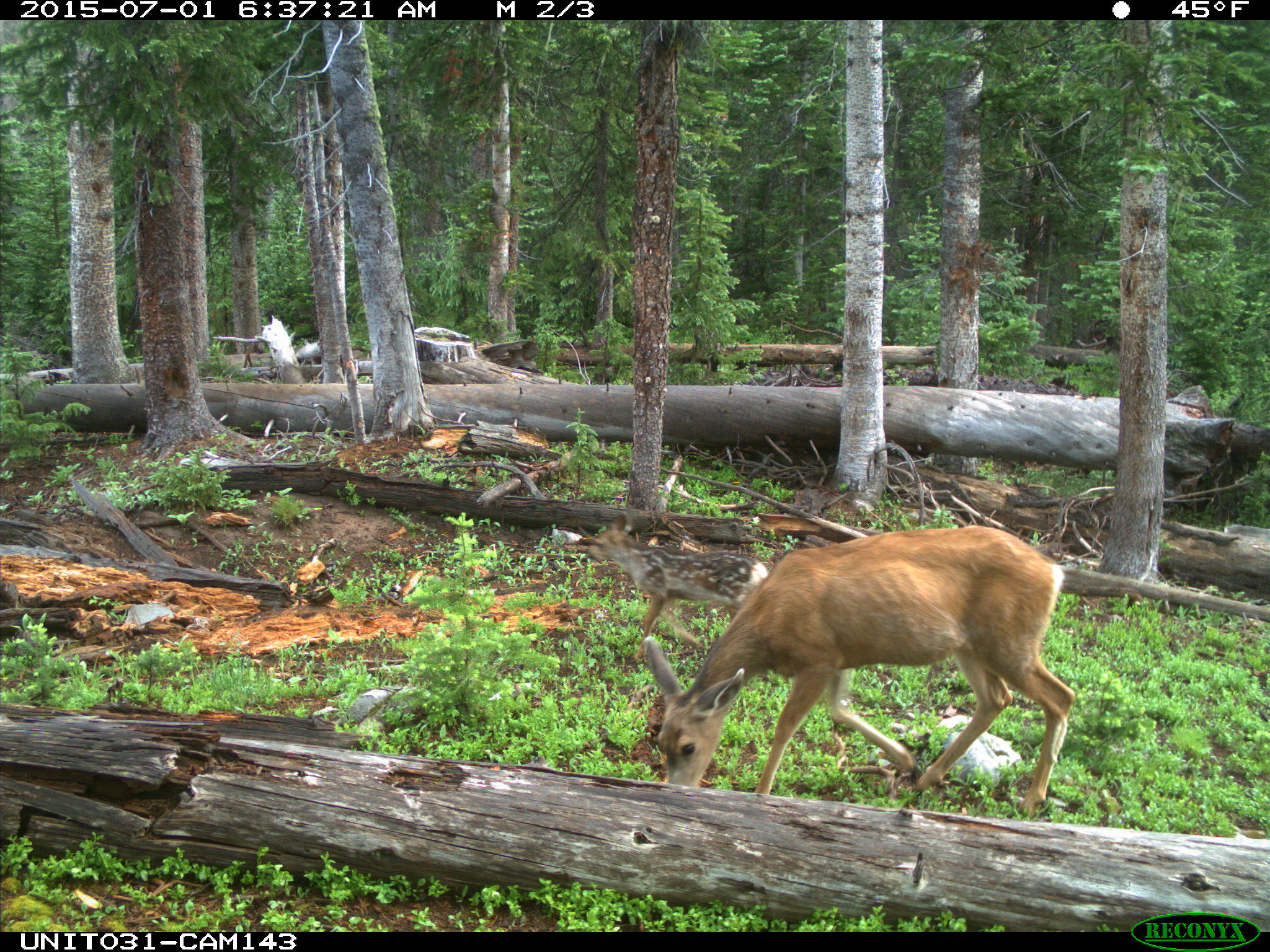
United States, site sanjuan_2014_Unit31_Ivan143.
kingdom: Animalia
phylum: Chordata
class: Mammalia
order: Artiodactyla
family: Cervidae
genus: Odocoileus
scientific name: Odocoileus hemionus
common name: mule deer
Odocoileus hemionus (mule deer).